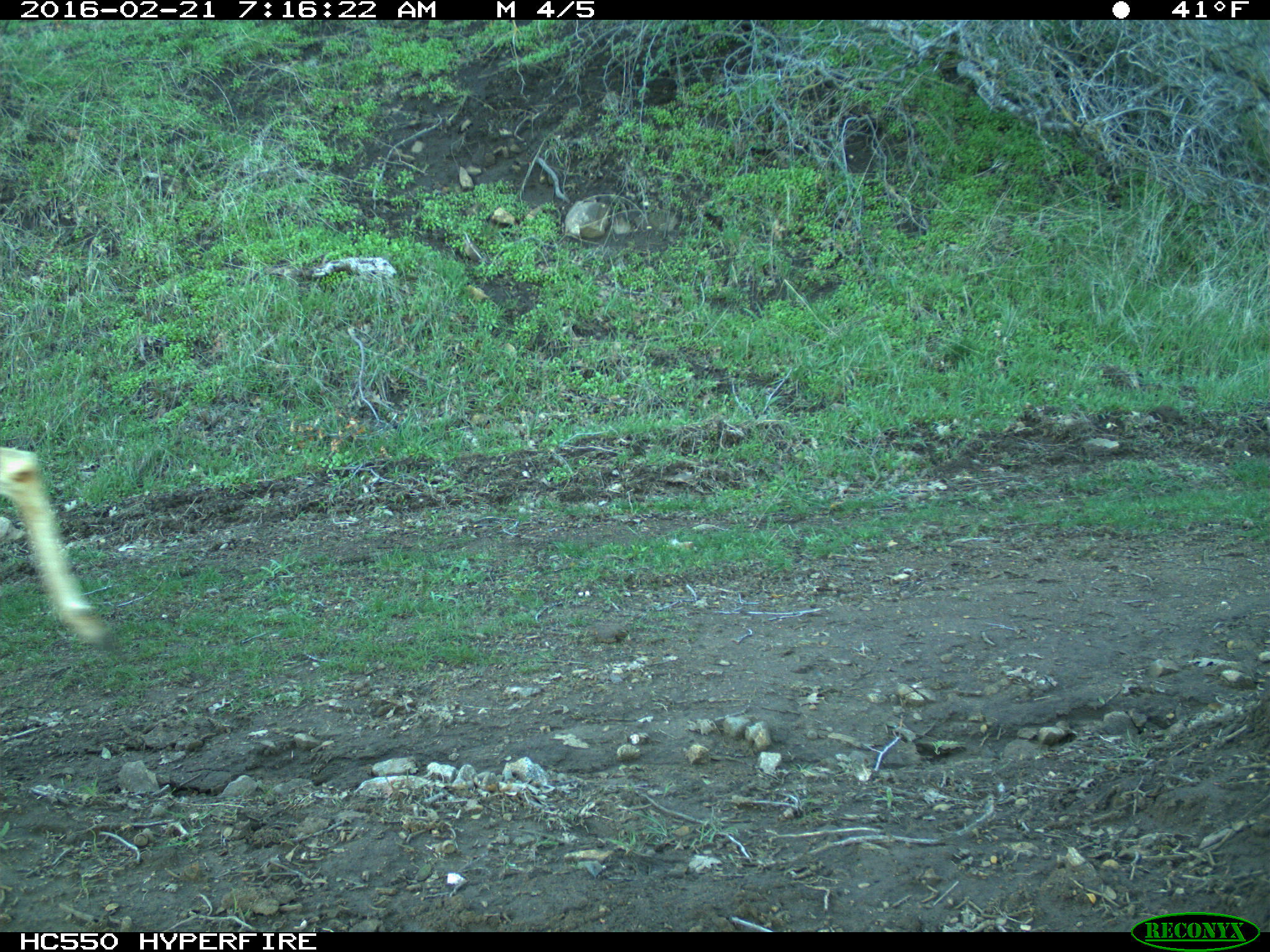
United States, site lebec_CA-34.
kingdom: Animalia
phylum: Chordata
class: Mammalia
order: Artiodactyla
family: Cervidae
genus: Odocoileus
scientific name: Odocoileus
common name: deer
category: unidentified deer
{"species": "unidentified deer (deer) (Odocoileus)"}